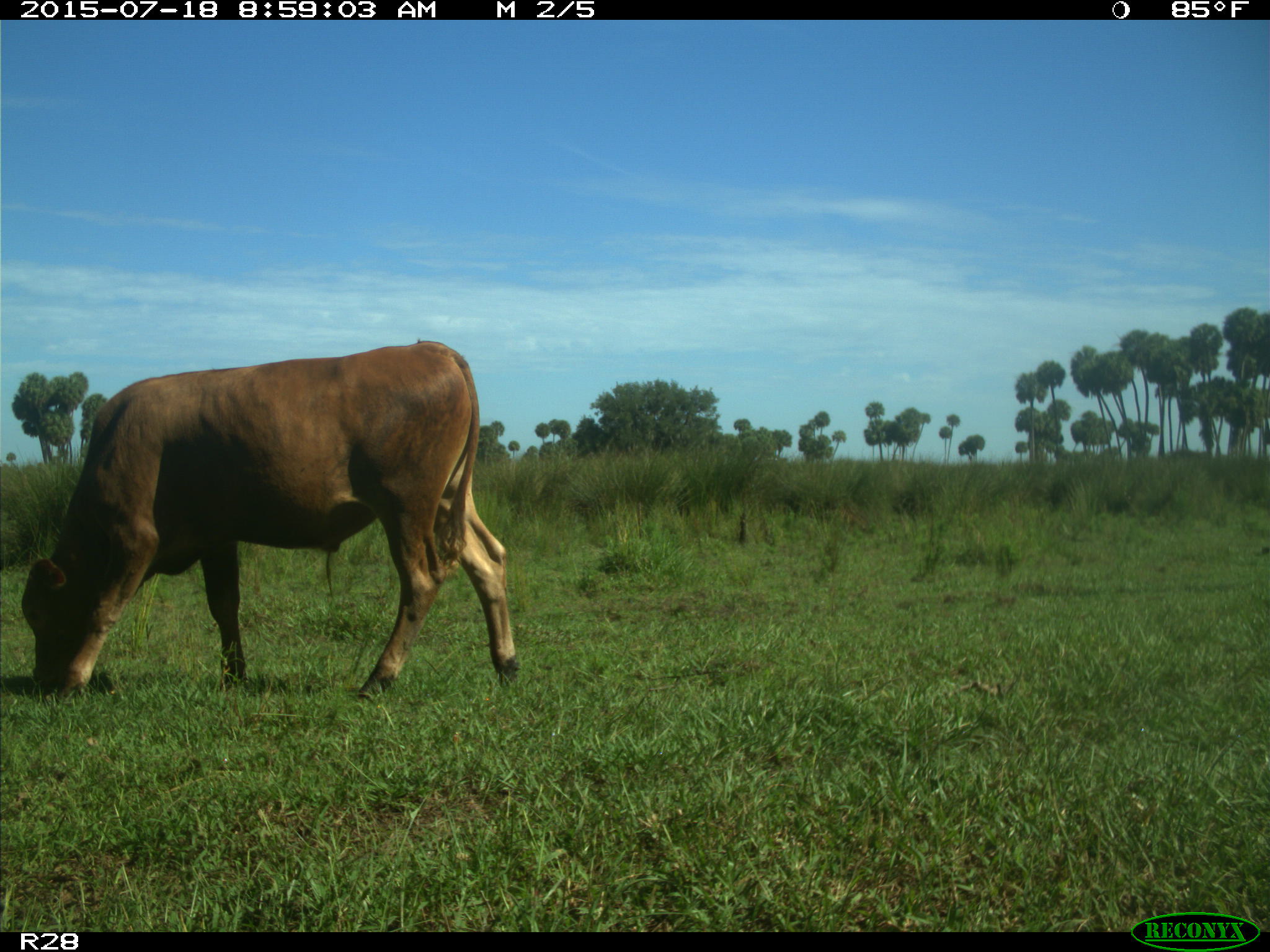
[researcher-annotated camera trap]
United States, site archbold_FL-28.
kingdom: Animalia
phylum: Chordata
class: Mammalia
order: Artiodactyla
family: Bovidae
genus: Bos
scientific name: Bos taurus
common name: domestic cow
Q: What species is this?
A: Bos taurus (domestic cow).